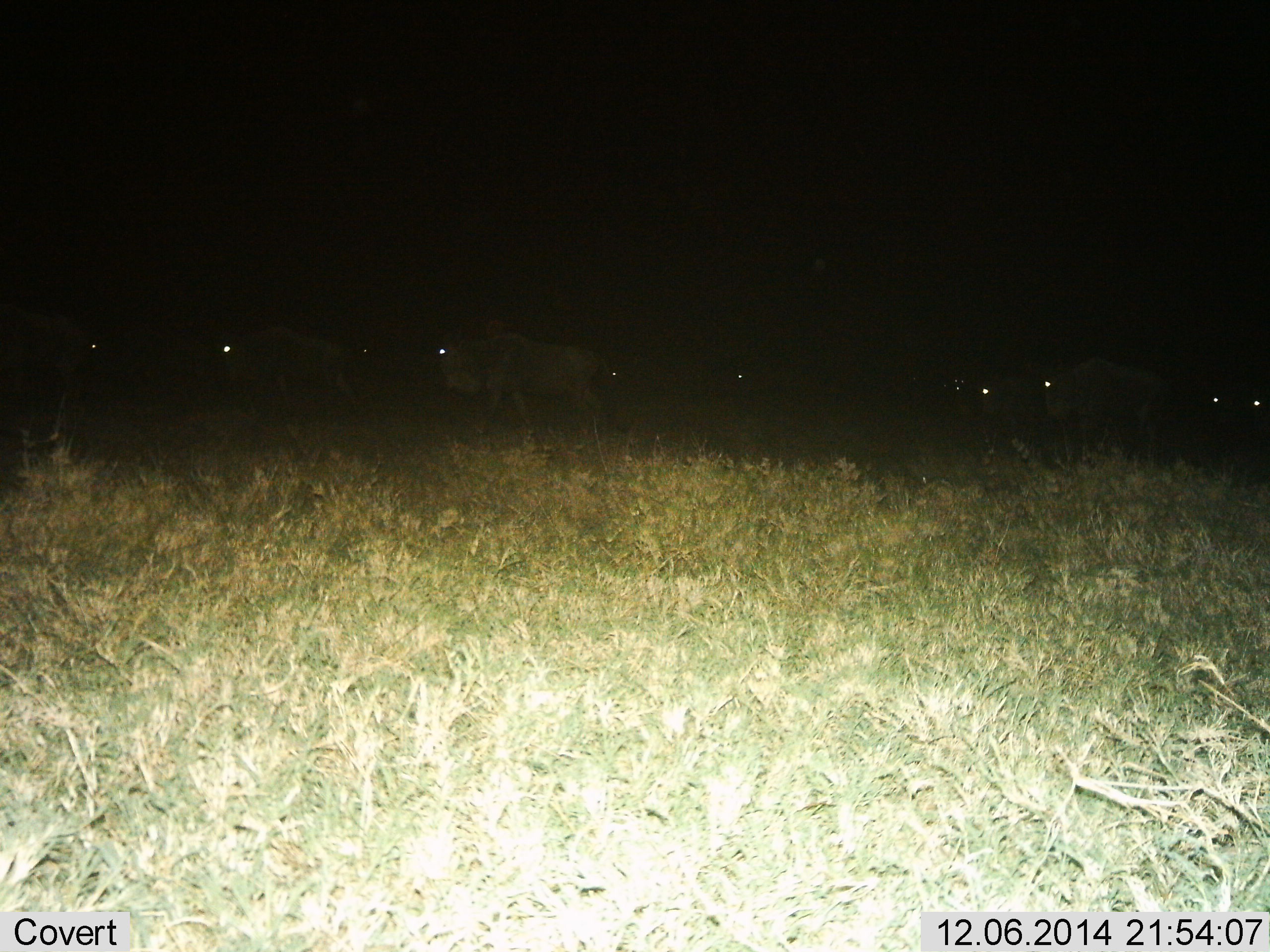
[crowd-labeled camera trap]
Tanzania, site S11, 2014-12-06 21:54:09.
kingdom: Animalia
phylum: Chordata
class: Mammalia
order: Artiodactyla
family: Bovidae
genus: Connochaetes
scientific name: Connochaetes taurinus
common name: blue wildebeest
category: wildebeest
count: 11-50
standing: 40%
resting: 0%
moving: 70%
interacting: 0%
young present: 0%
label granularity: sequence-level